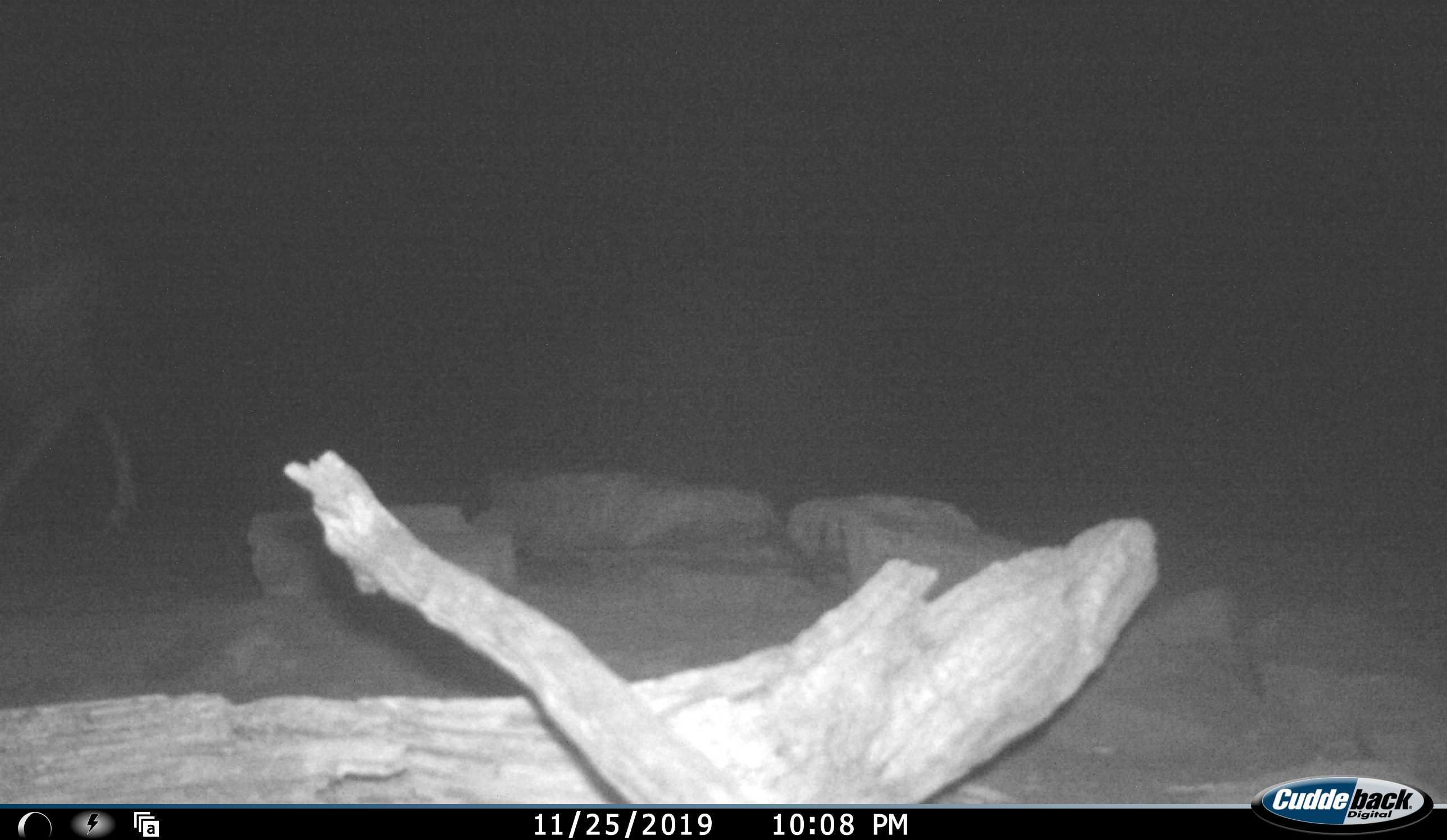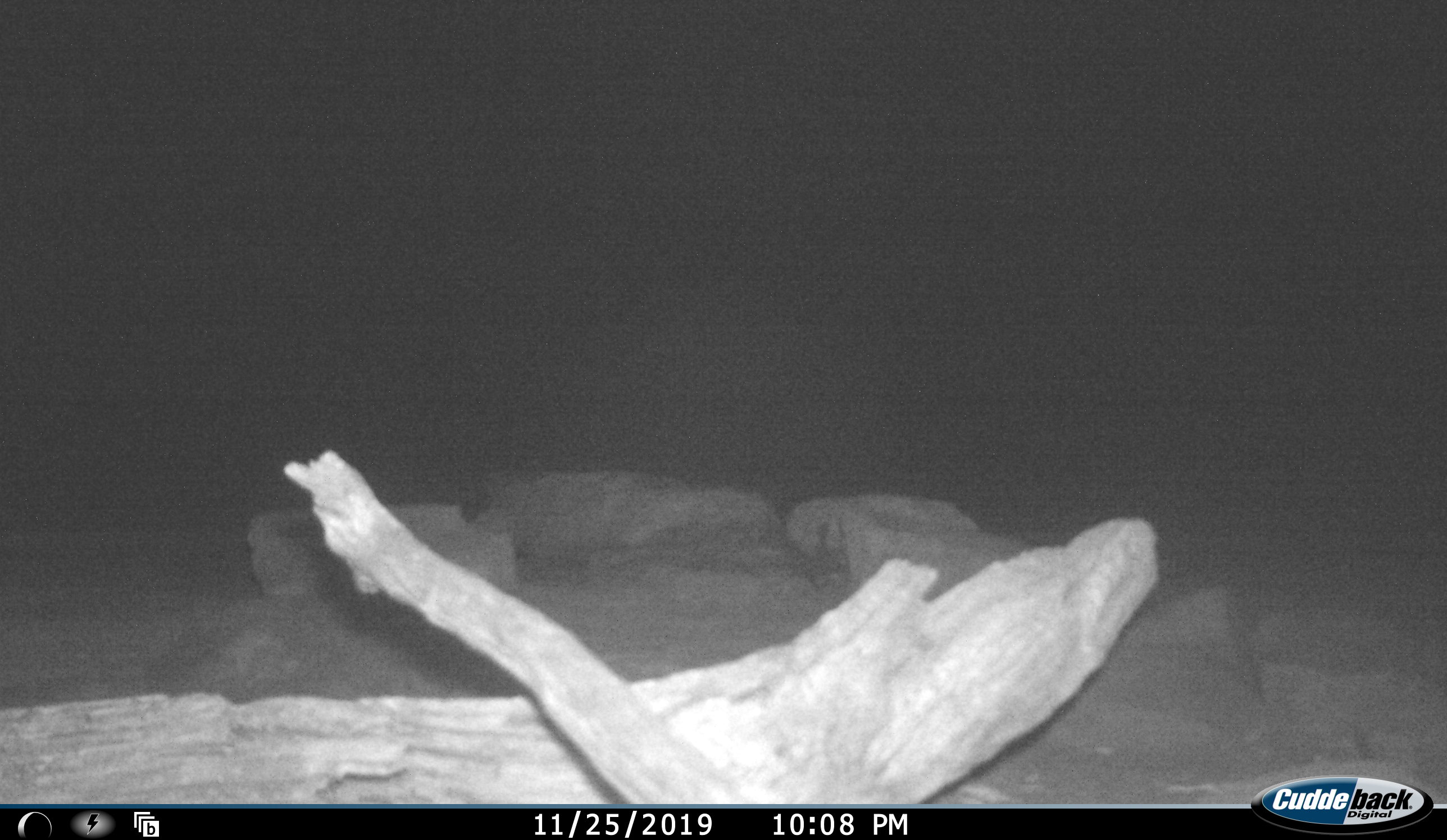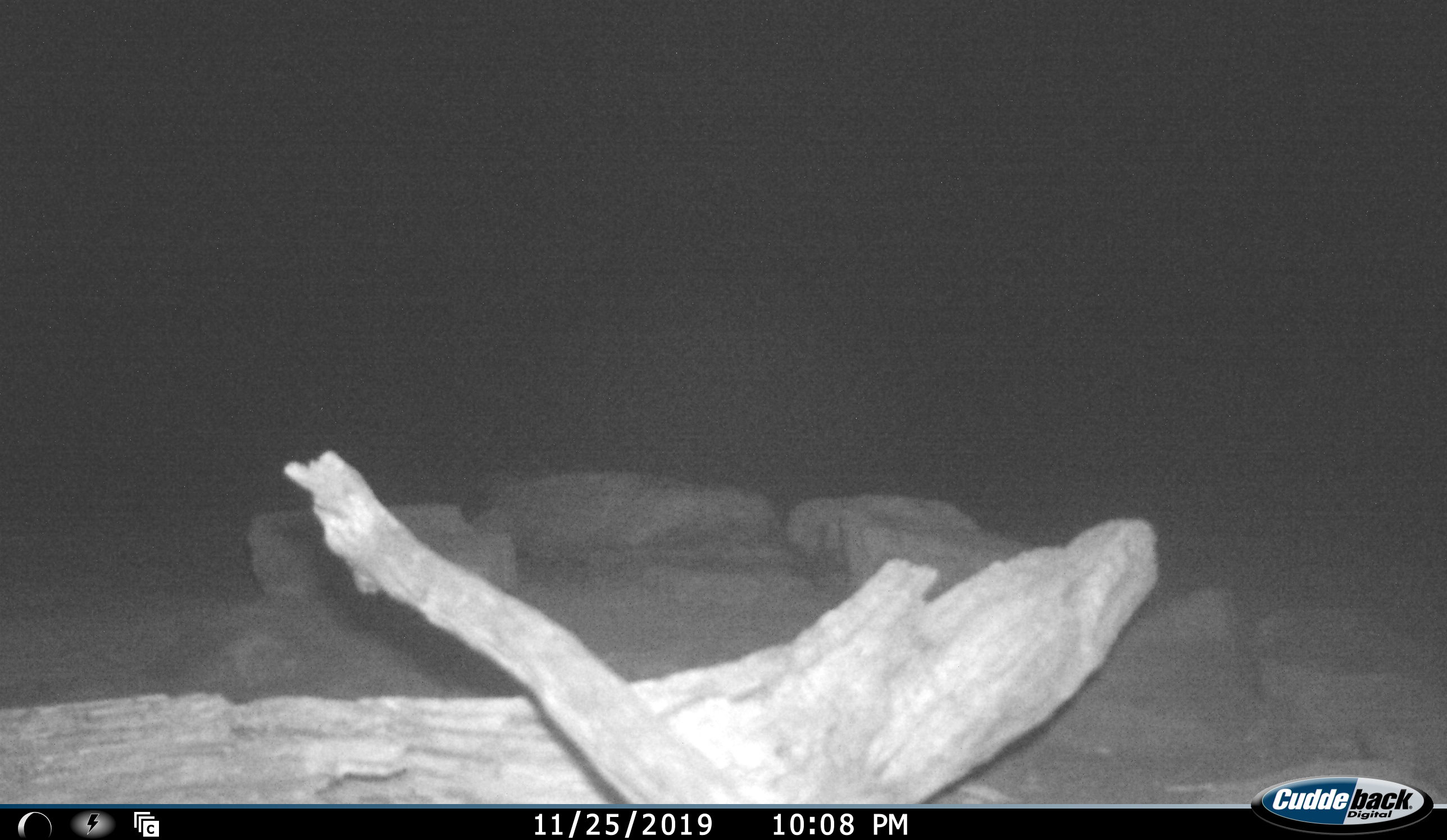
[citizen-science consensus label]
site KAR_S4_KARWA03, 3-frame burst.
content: unidentified animal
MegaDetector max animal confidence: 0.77